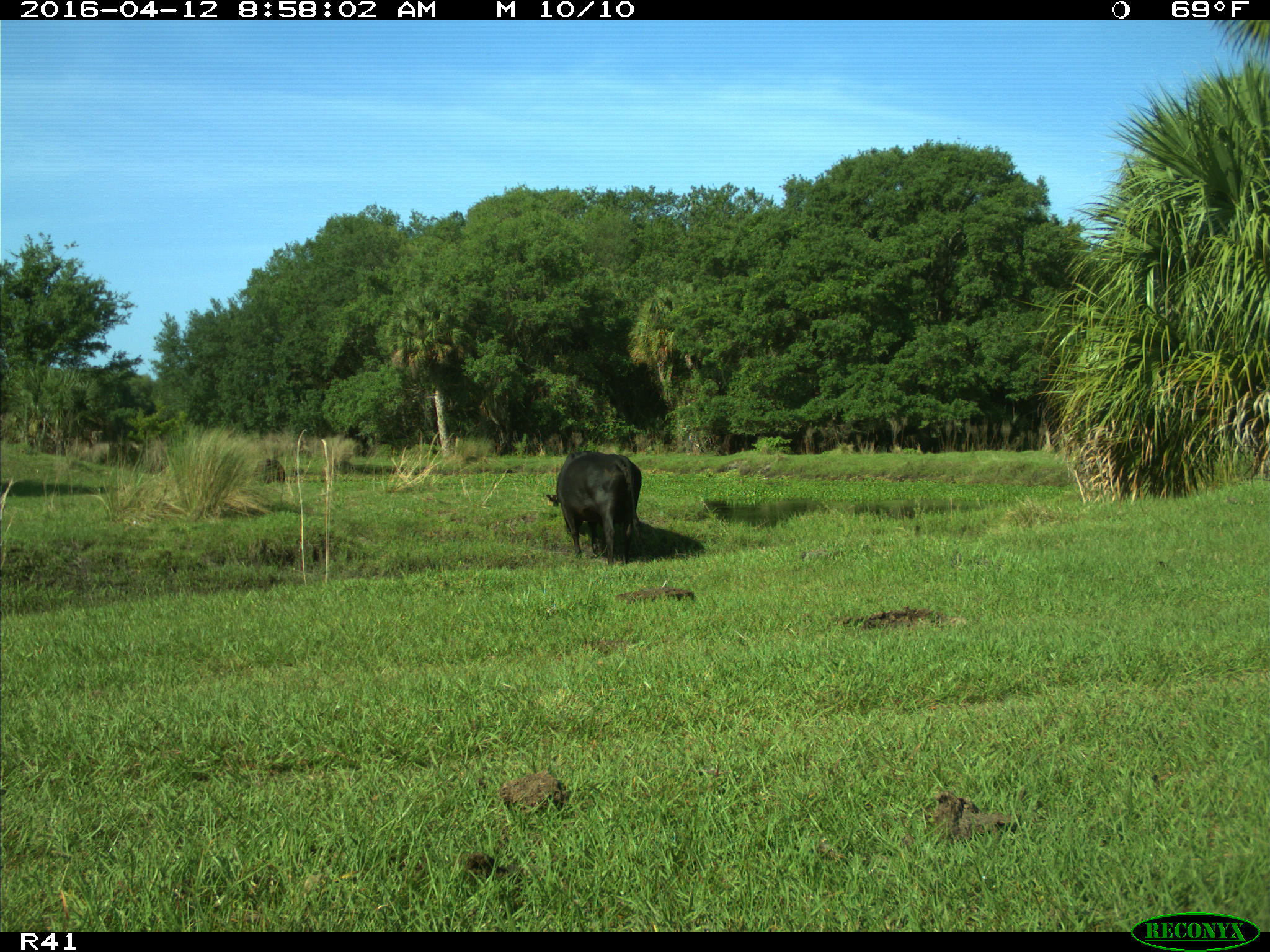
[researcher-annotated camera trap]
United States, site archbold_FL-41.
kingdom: Animalia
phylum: Chordata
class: Mammalia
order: Artiodactyla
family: Bovidae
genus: Bos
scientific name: Bos taurus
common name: domestic cow